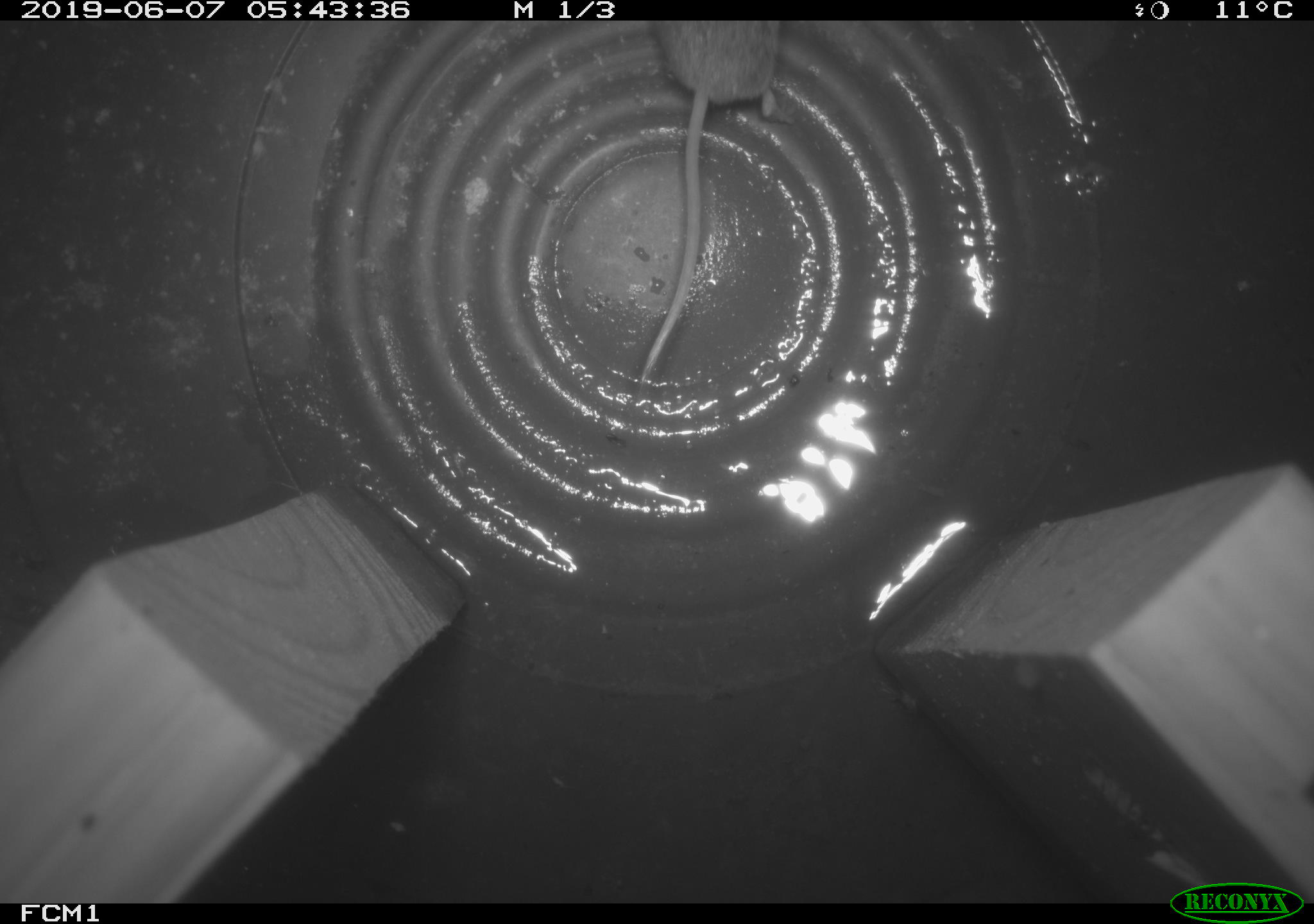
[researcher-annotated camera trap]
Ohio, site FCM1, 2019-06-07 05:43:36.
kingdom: Animalia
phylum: Chordata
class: Mammalia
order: Eulipotyphla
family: Soricidae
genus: Sorex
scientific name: Sorex cinereus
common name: masked shrew